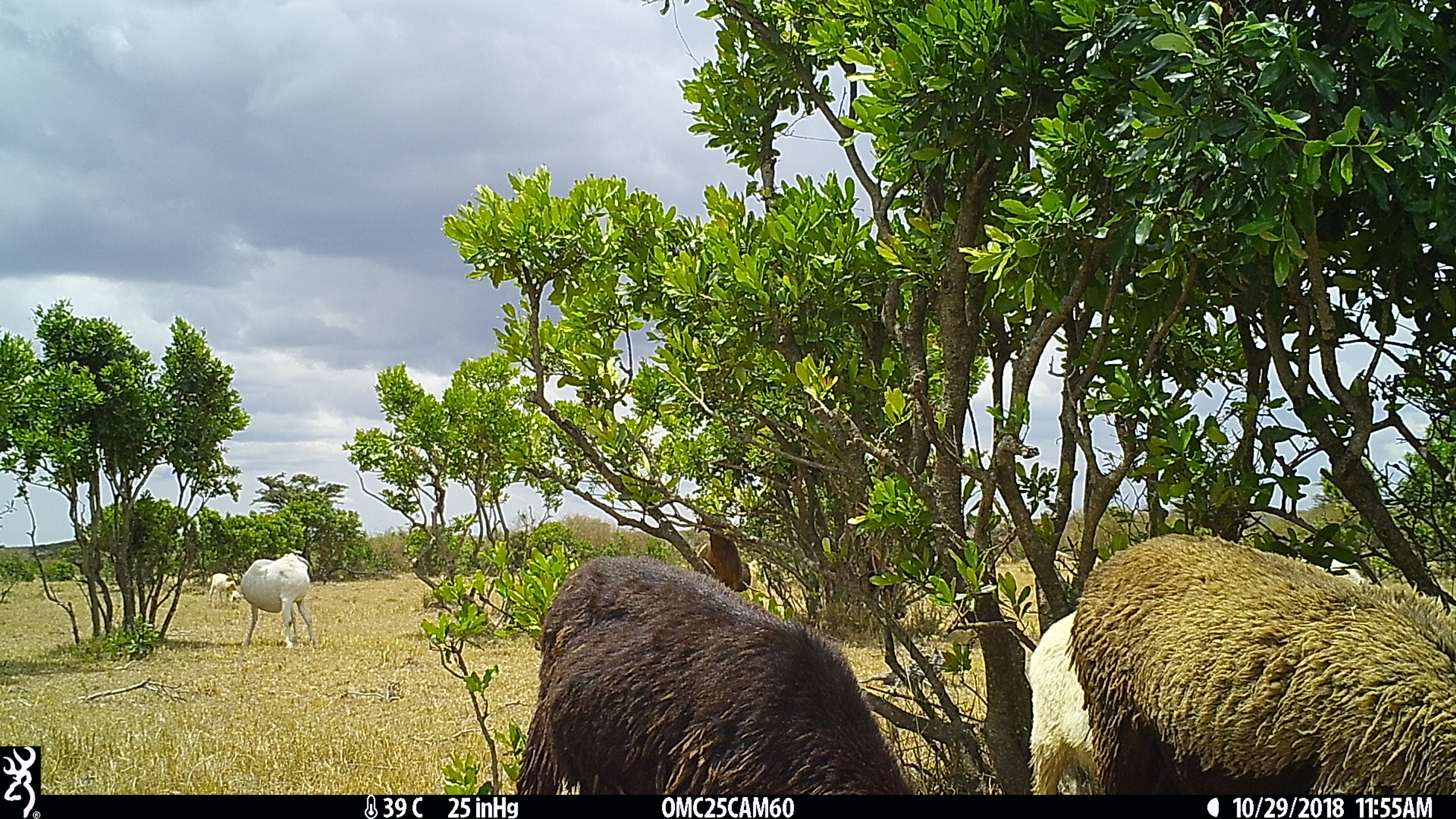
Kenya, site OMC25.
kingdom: Animalia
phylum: Chordata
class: Mammalia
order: Artiodactyla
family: Bovidae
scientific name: Bovidae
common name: sheep or goat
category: shoat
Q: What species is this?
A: Shoat (sheep or goat) (Bovidae).